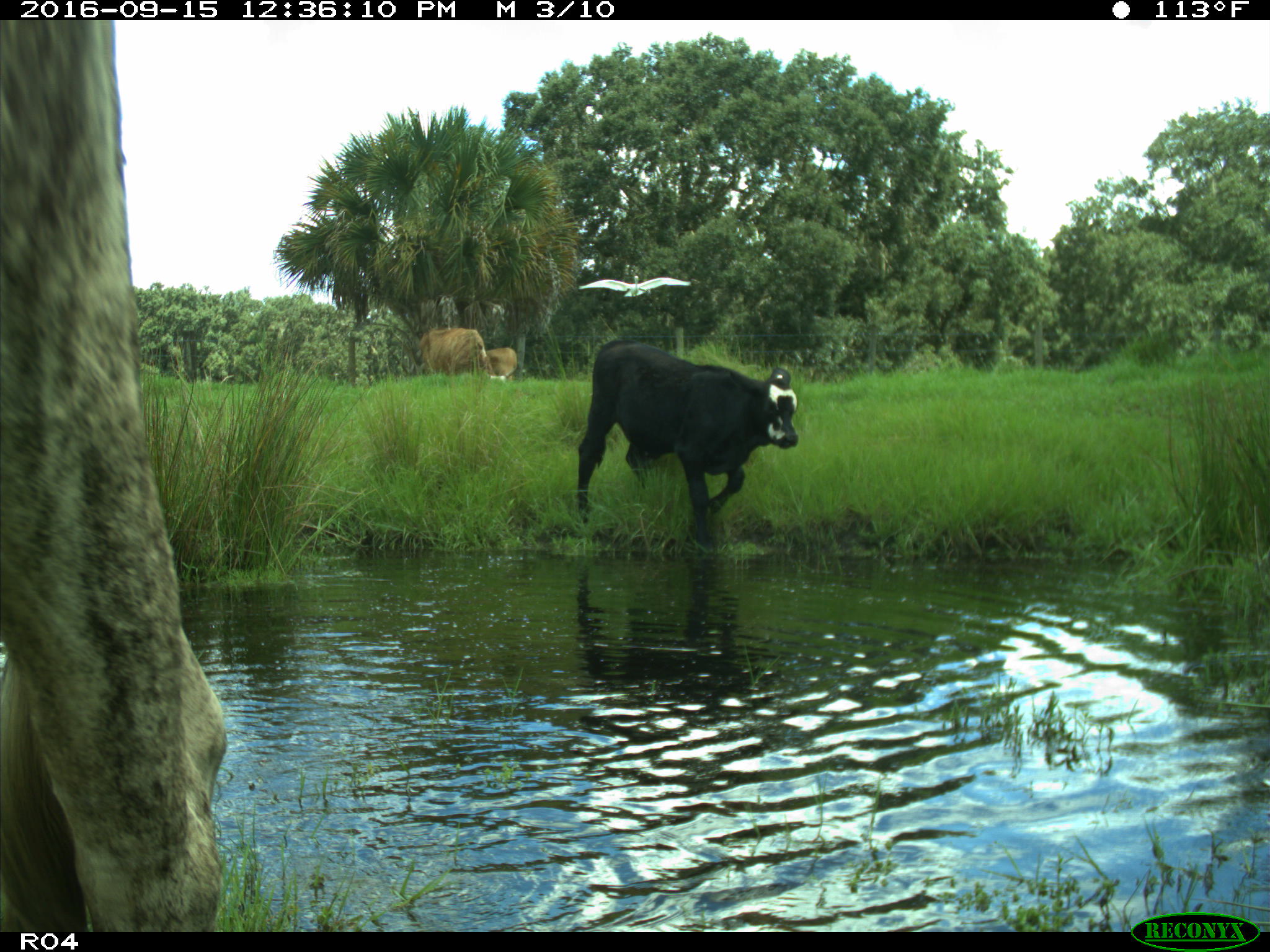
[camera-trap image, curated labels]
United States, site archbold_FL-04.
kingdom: Animalia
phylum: Chordata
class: Mammalia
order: Artiodactyla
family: Bovidae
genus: Bos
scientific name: Bos taurus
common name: domestic cow